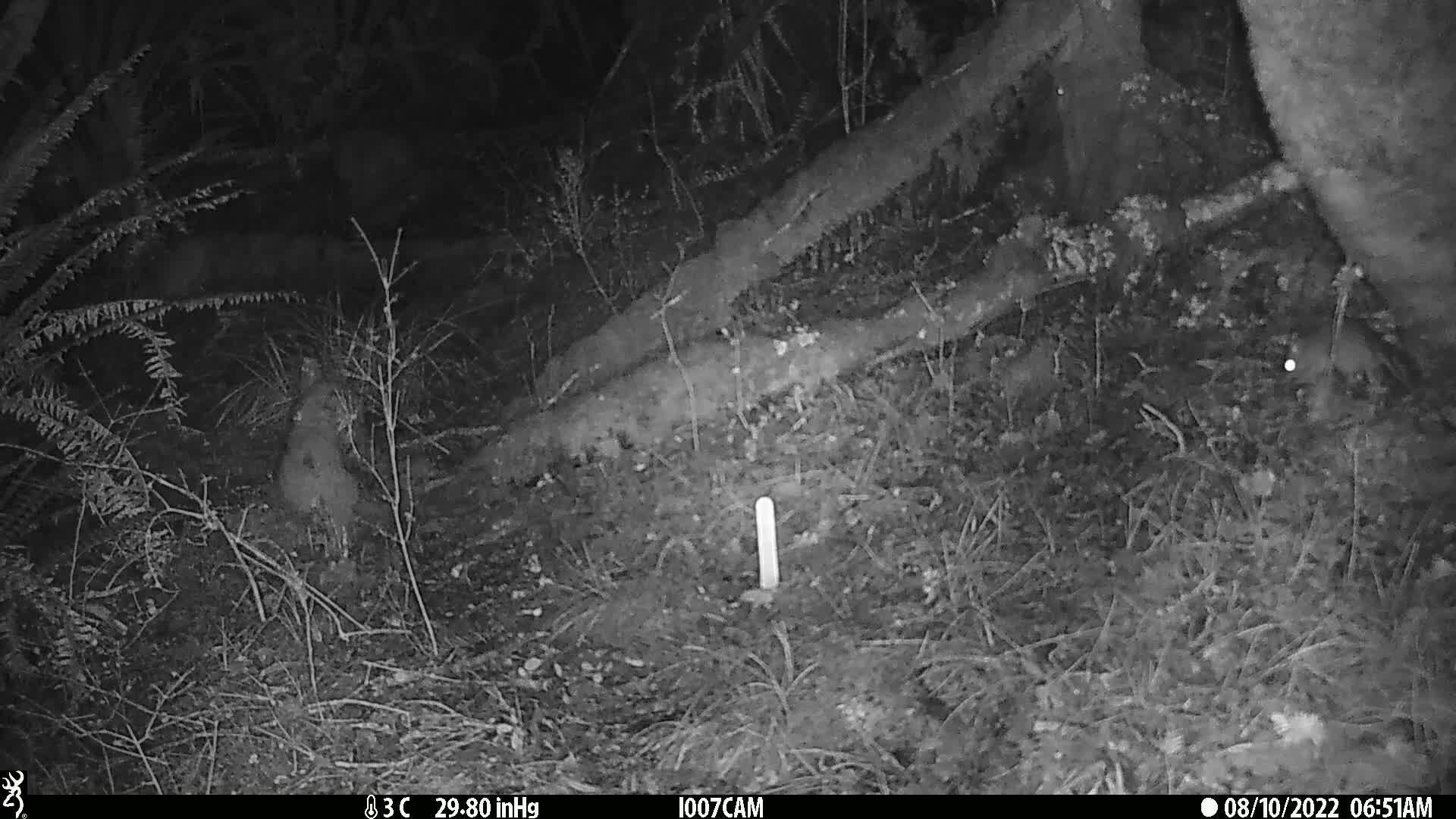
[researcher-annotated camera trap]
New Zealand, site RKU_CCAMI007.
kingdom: Animalia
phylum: Chordata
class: Mammalia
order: Rodentia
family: Muridae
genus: Rattus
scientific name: Rattus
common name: rat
Rat (Rattus).